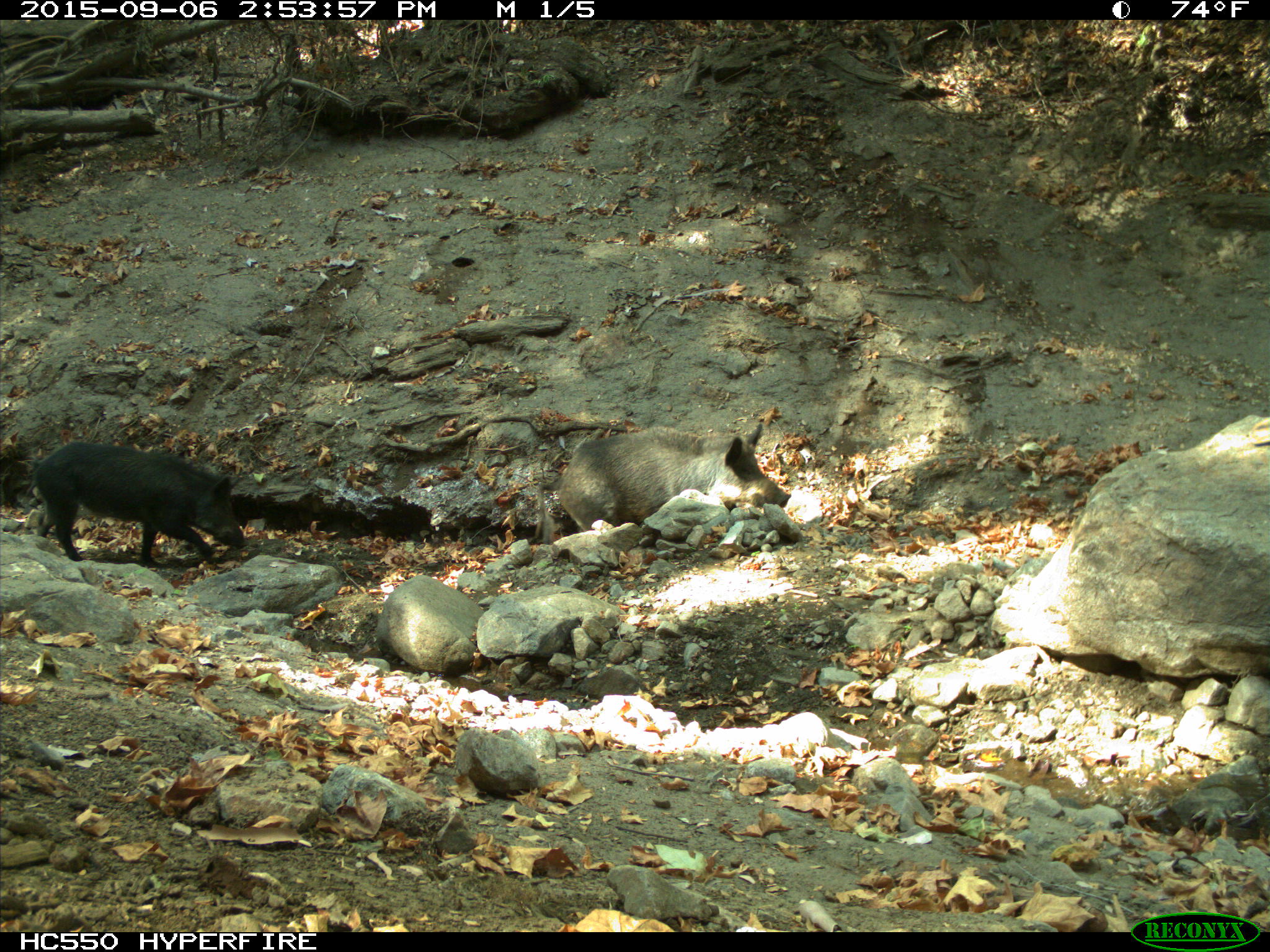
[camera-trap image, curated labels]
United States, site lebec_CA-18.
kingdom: Animalia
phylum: Chordata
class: Mammalia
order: Artiodactyla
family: Suidae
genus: Sus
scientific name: Sus scrofa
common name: wild boar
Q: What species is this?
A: Sus scrofa (wild boar).